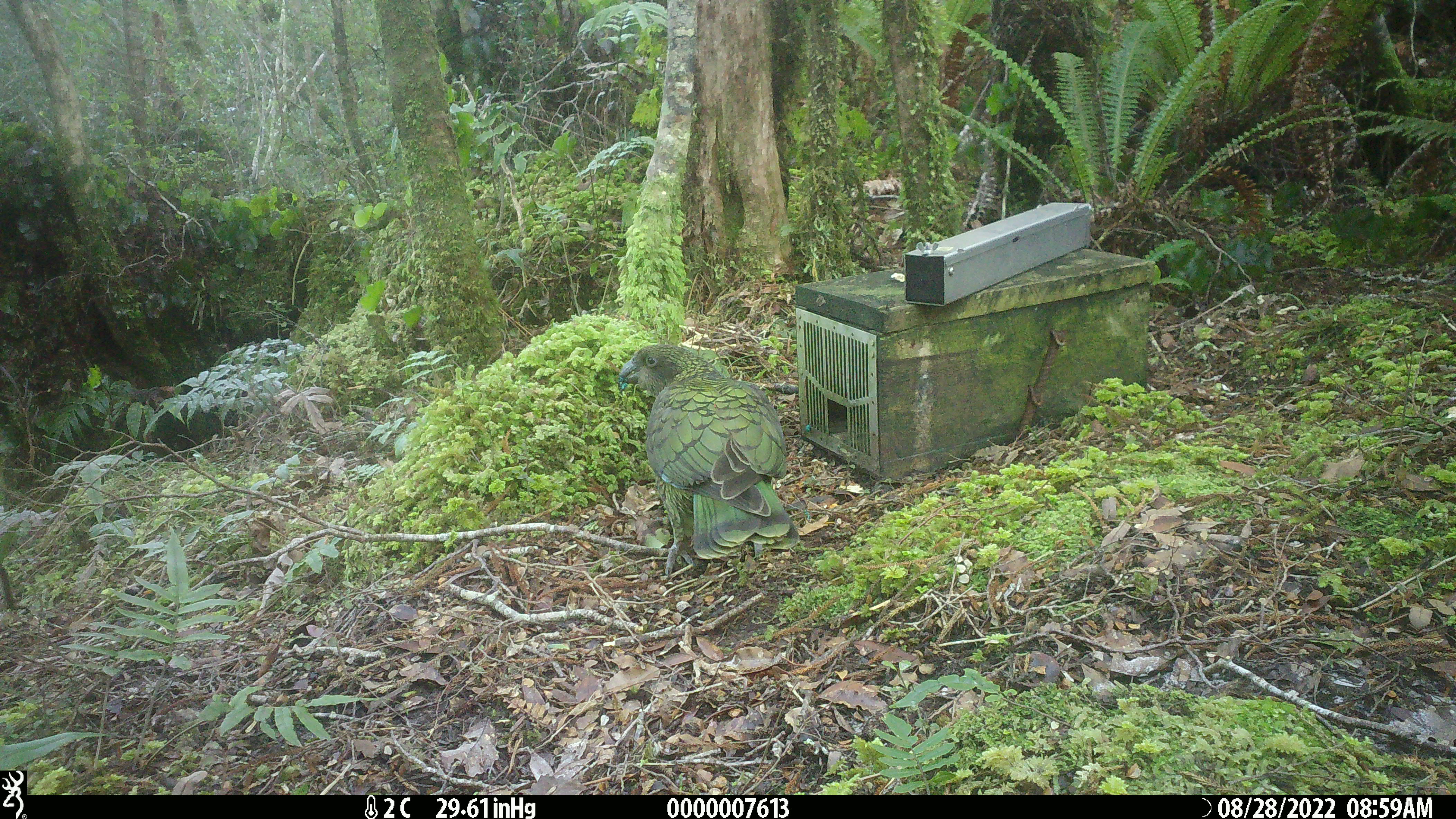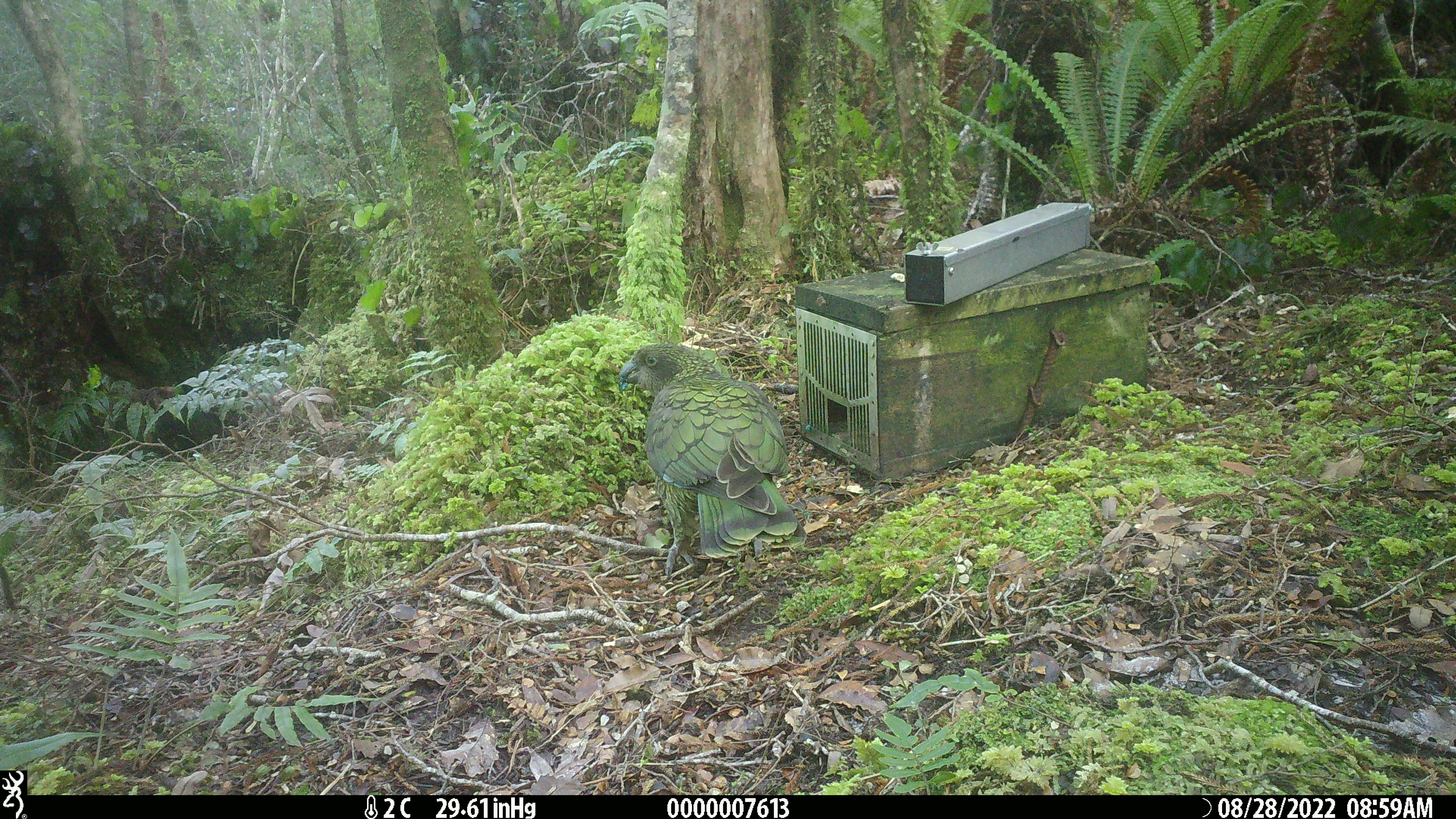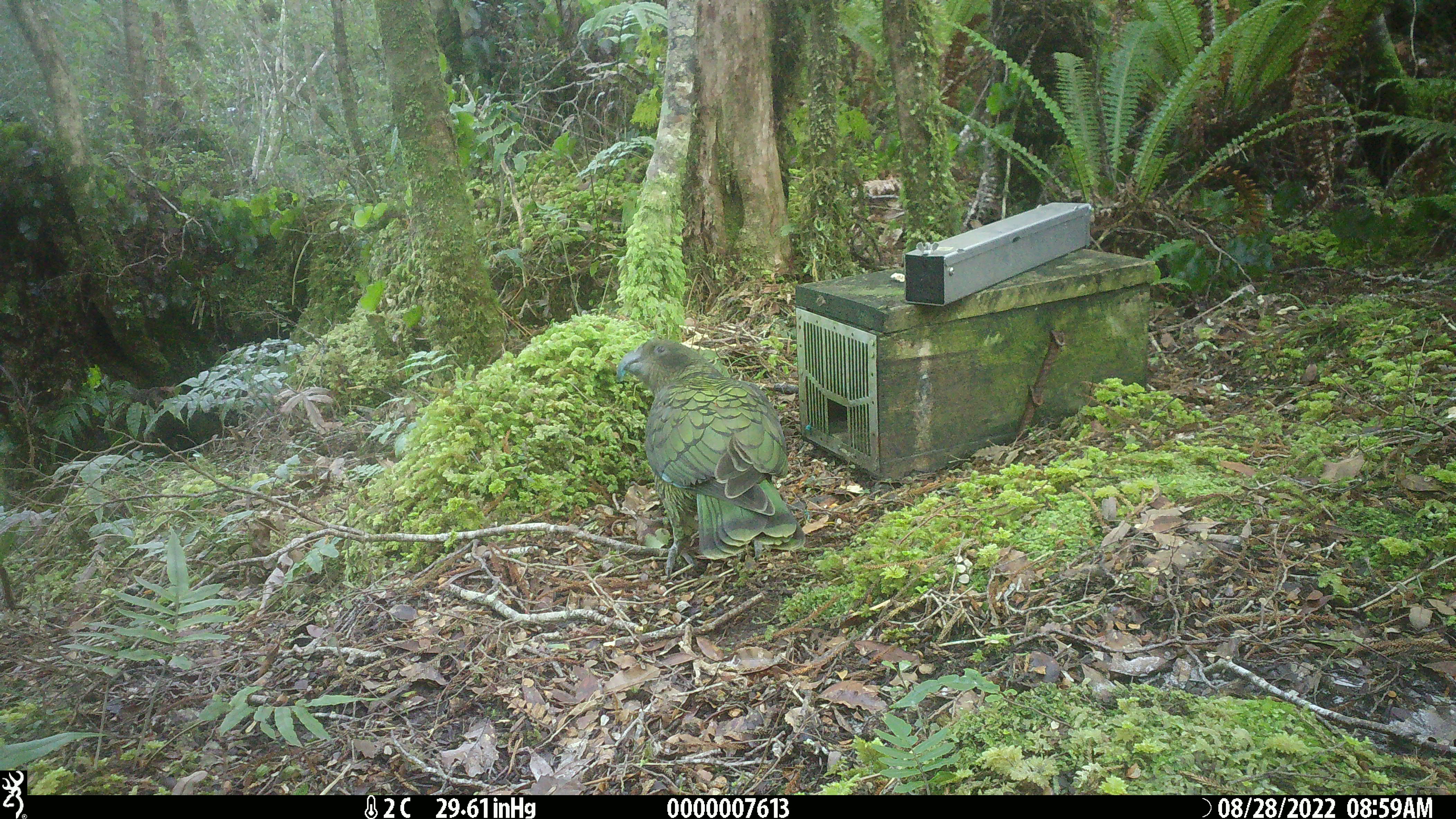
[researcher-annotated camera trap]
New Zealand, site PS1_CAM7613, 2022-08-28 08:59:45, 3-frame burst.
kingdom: Animalia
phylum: Chordata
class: Aves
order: Psittaciformes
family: Strigopidae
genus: Nestor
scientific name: Nestor notabilis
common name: kea